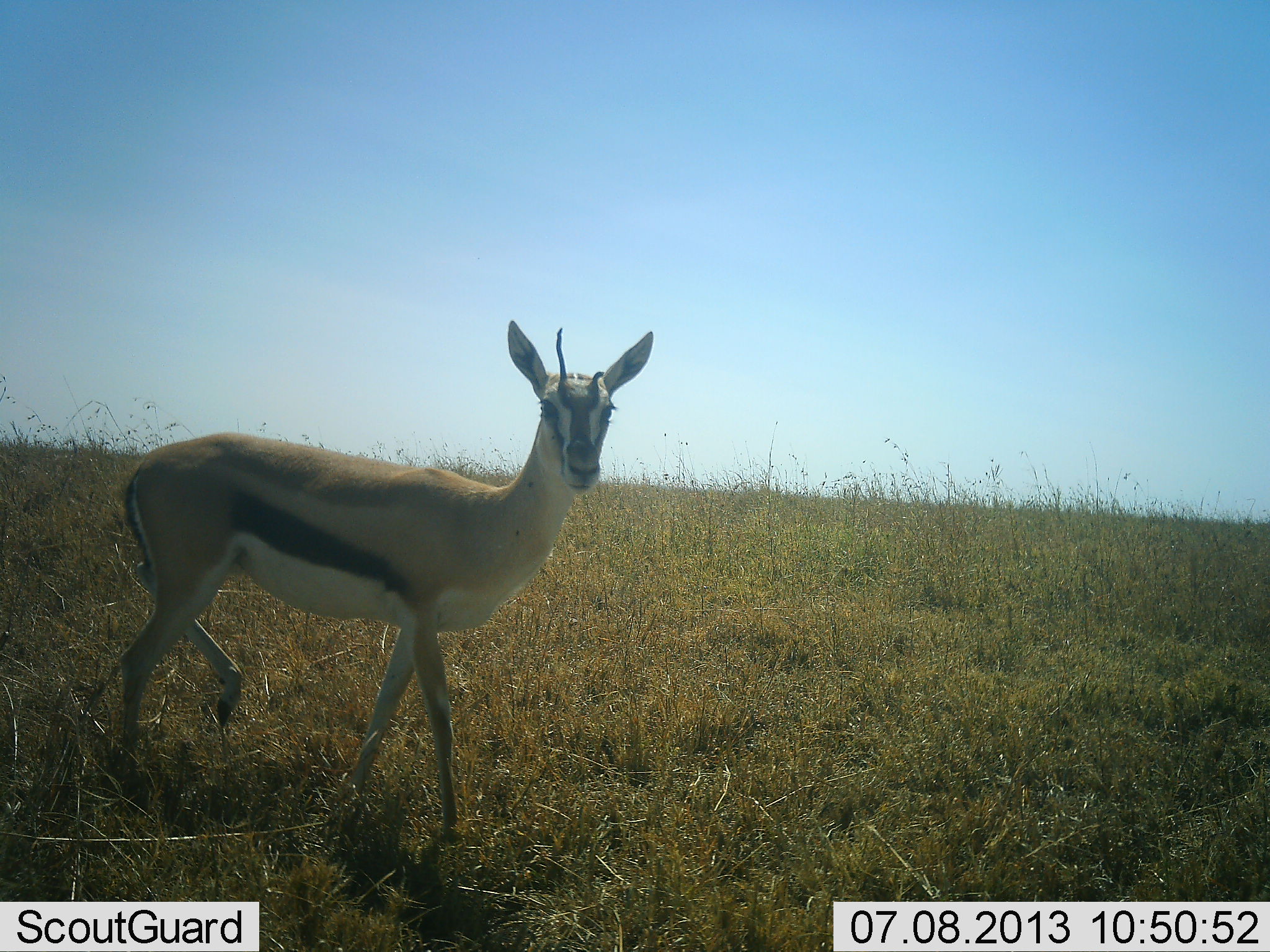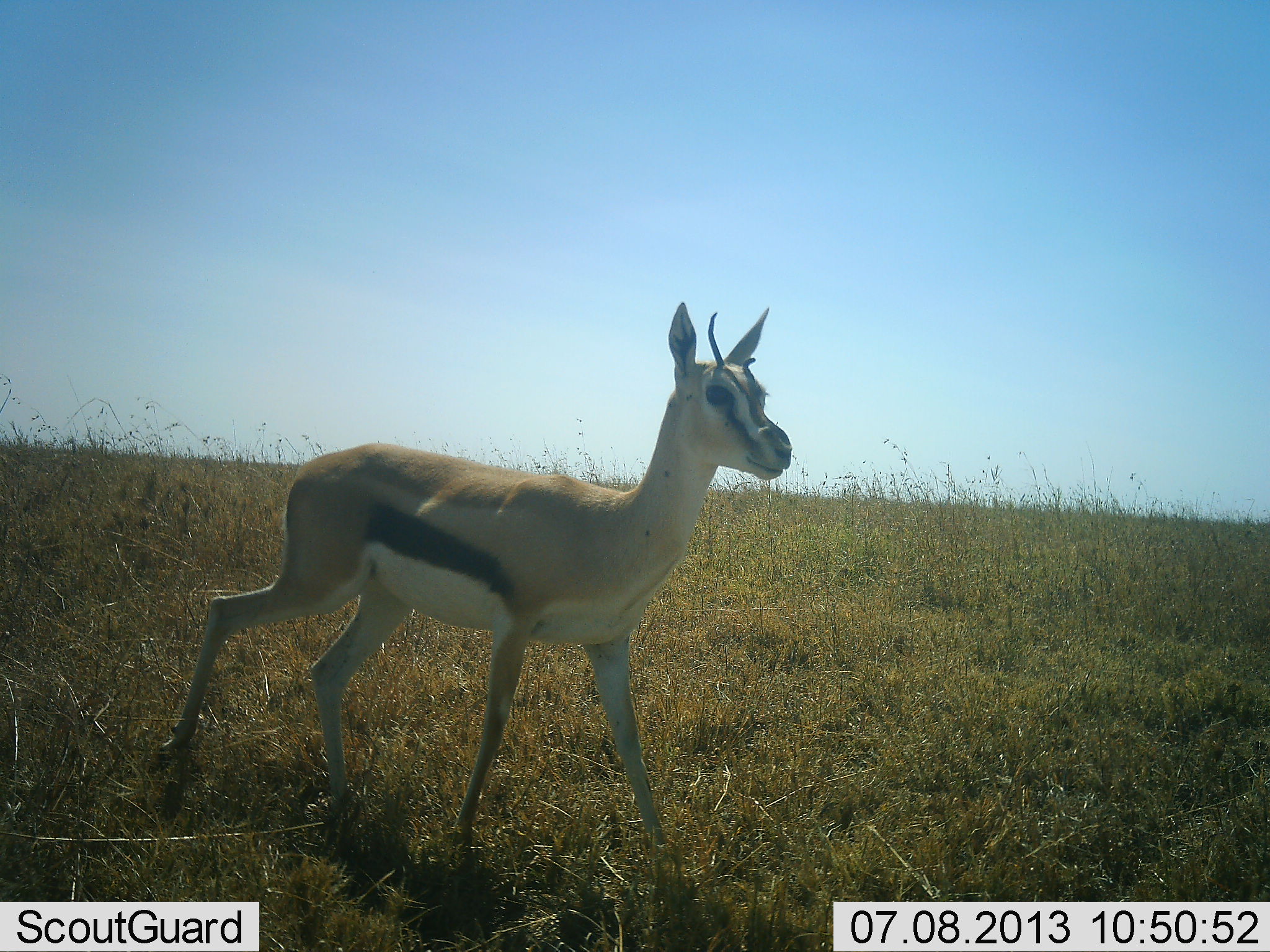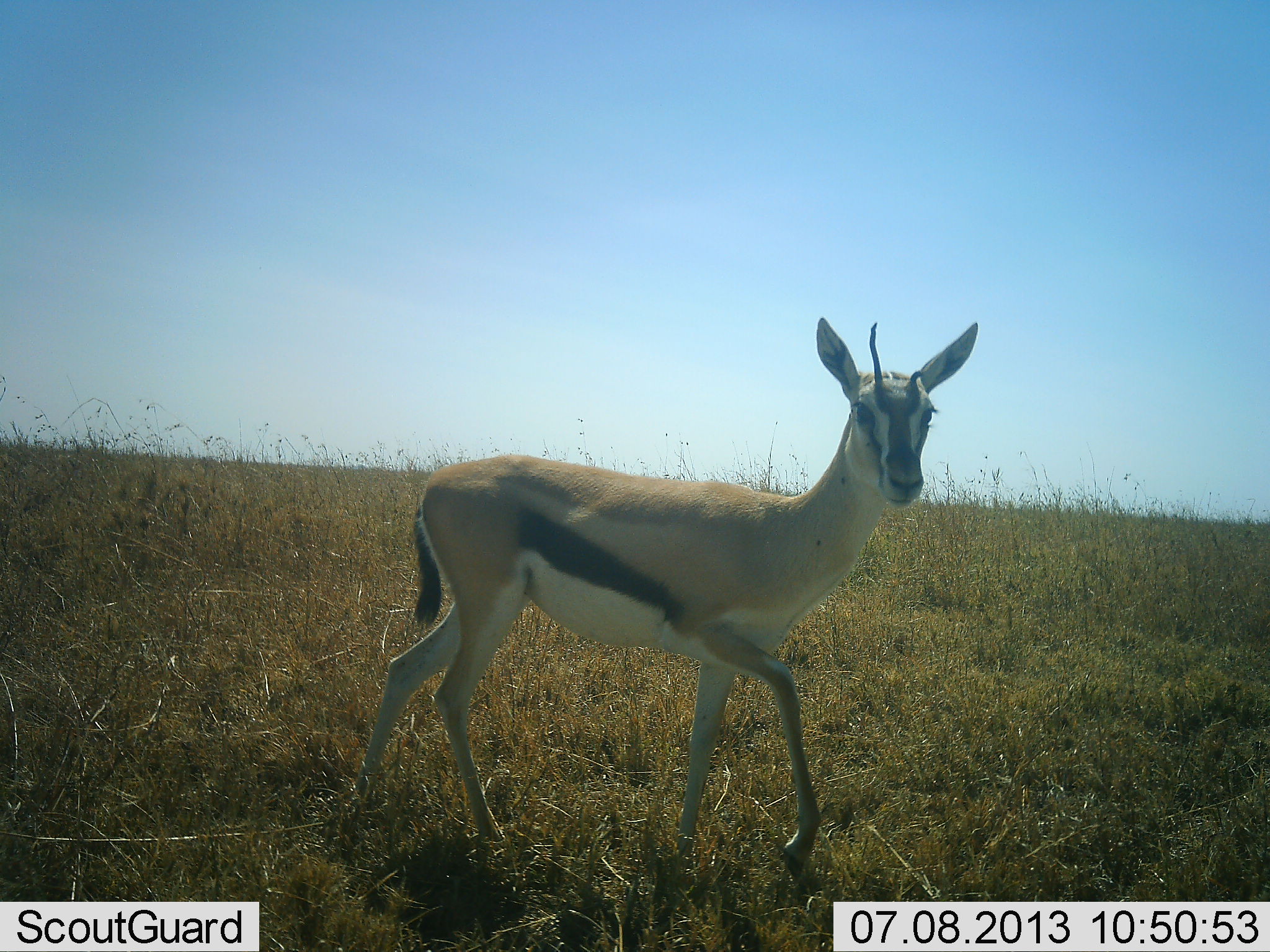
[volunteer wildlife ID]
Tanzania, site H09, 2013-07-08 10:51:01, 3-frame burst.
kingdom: Animalia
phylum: Chordata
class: Mammalia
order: Artiodactyla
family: Bovidae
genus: Eudorcas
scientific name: Eudorcas thomsonii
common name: thomson's gazelle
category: gazellethomsons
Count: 1.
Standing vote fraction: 0%.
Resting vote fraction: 0%.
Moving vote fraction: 100%.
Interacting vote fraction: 0%.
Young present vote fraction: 0%.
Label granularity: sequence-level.